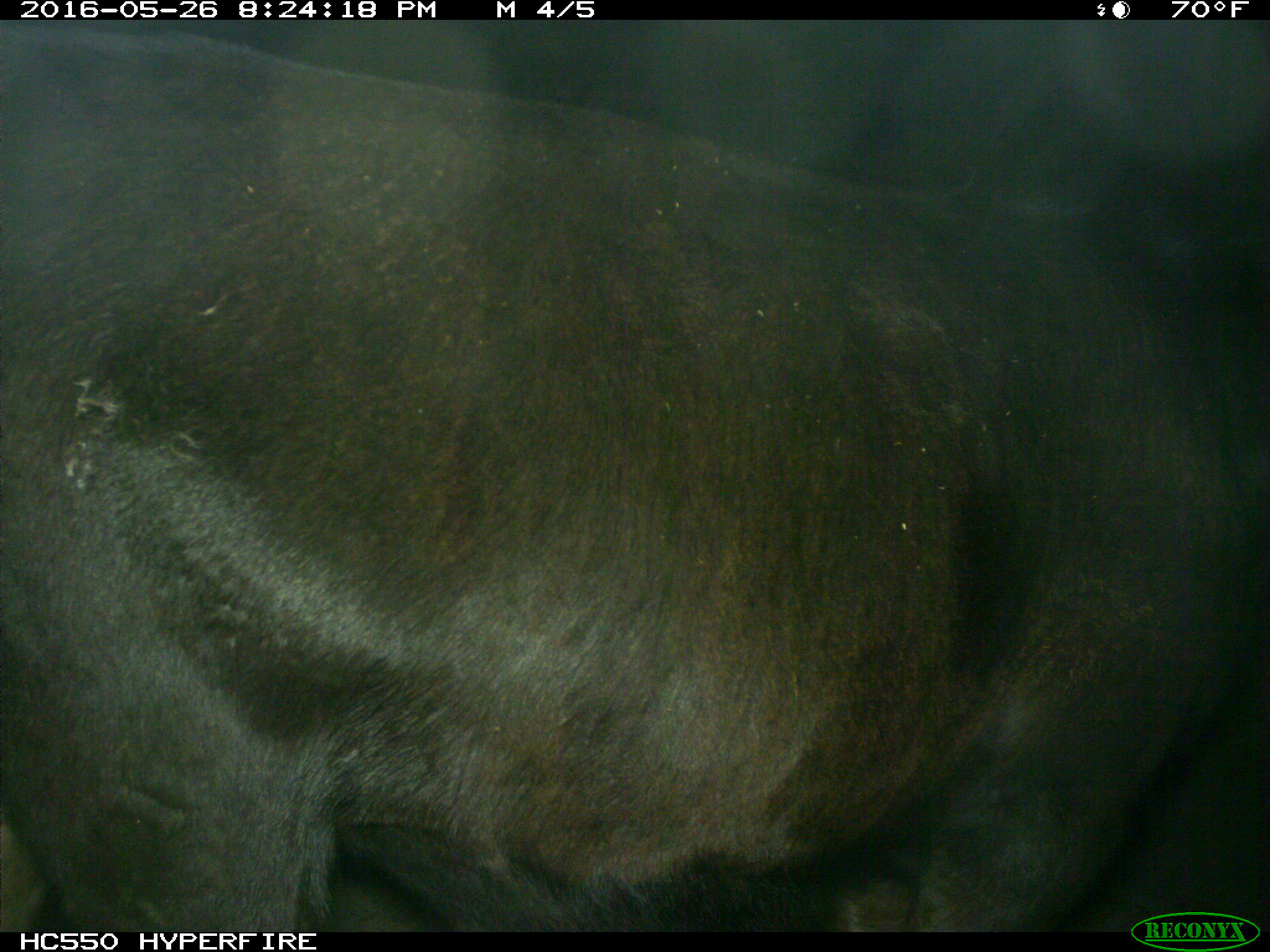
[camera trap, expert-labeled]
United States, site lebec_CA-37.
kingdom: Animalia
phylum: Chordata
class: Mammalia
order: Artiodactyla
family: Bovidae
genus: Bos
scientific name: Bos taurus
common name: domestic cow